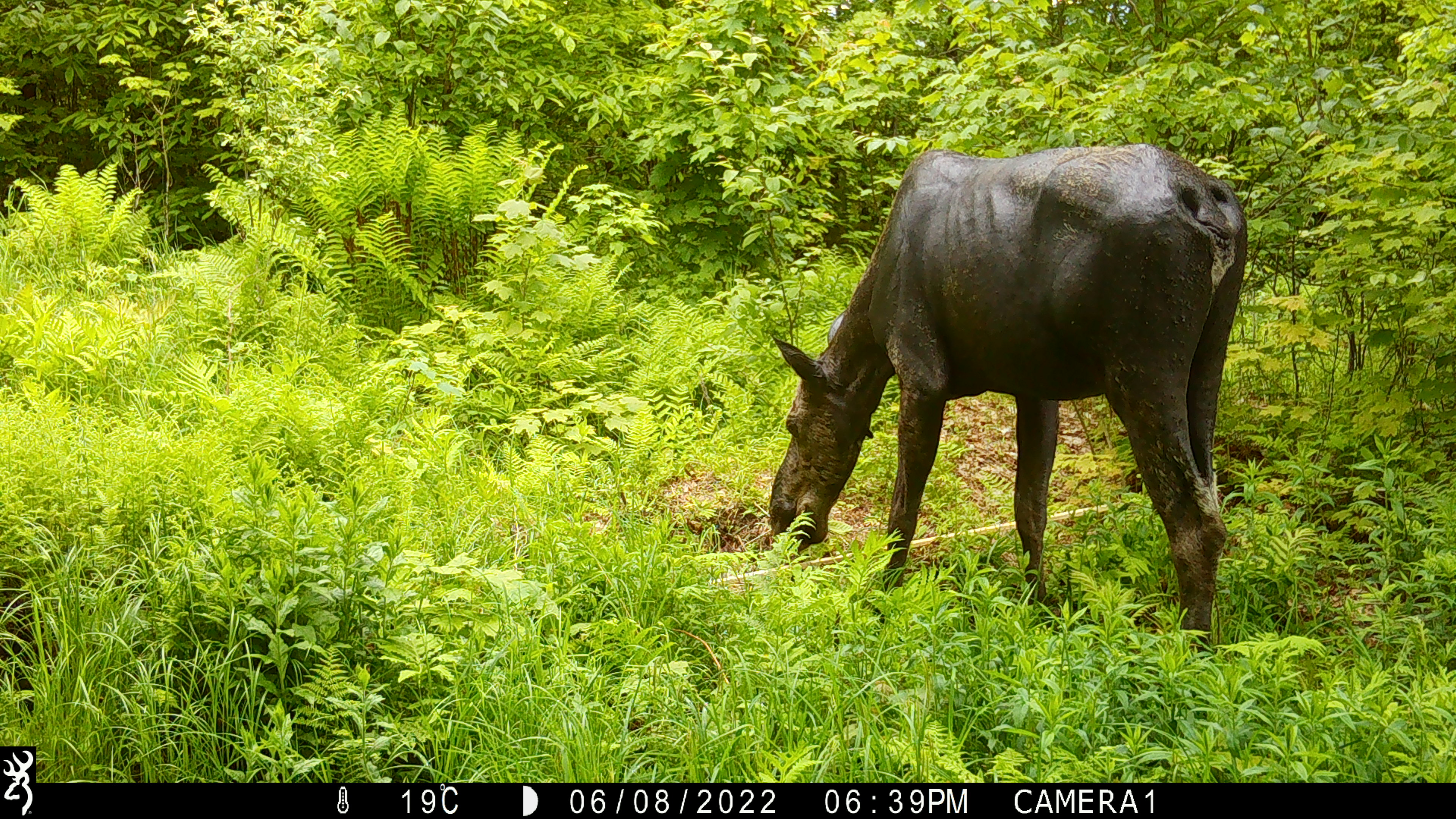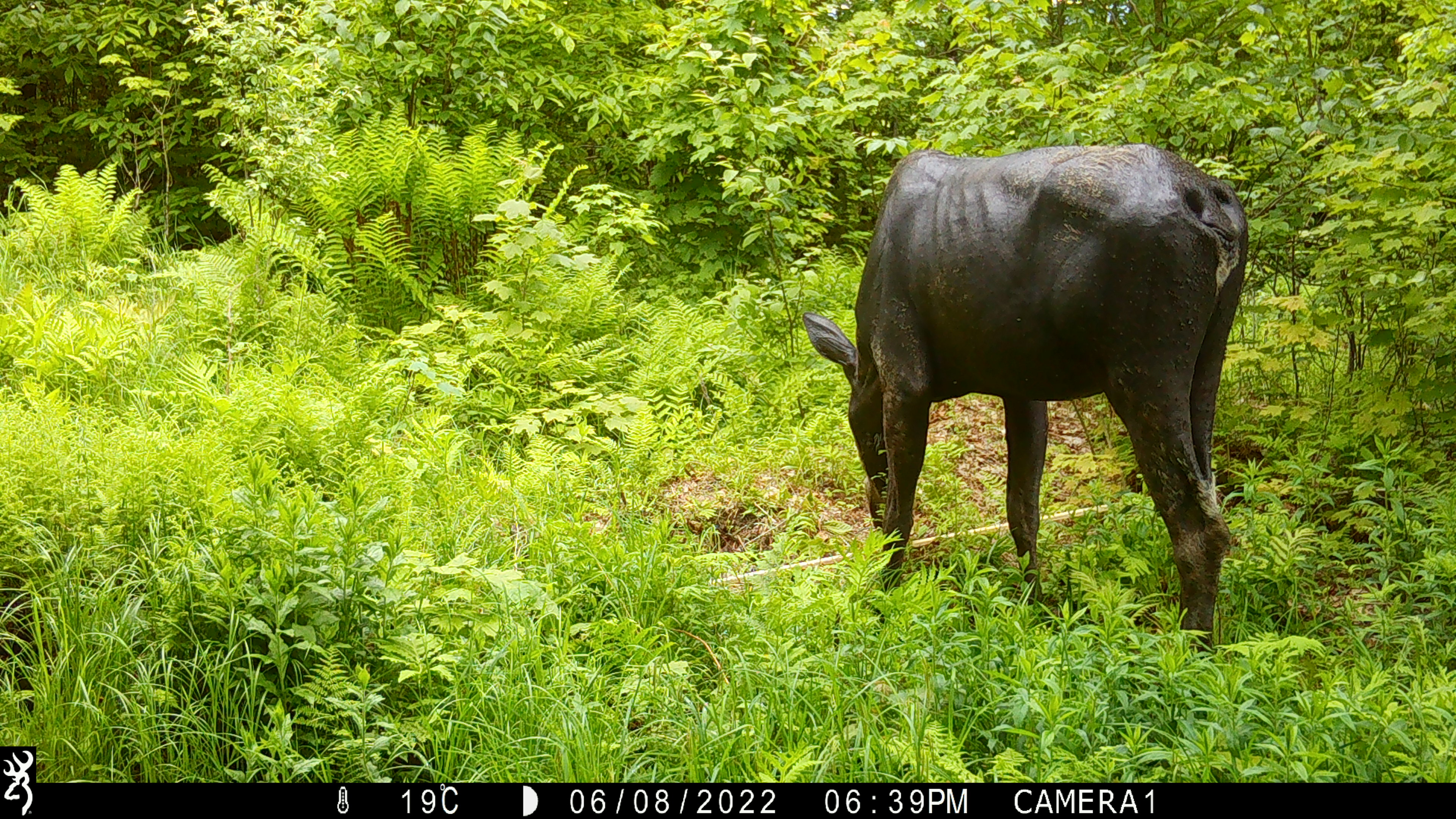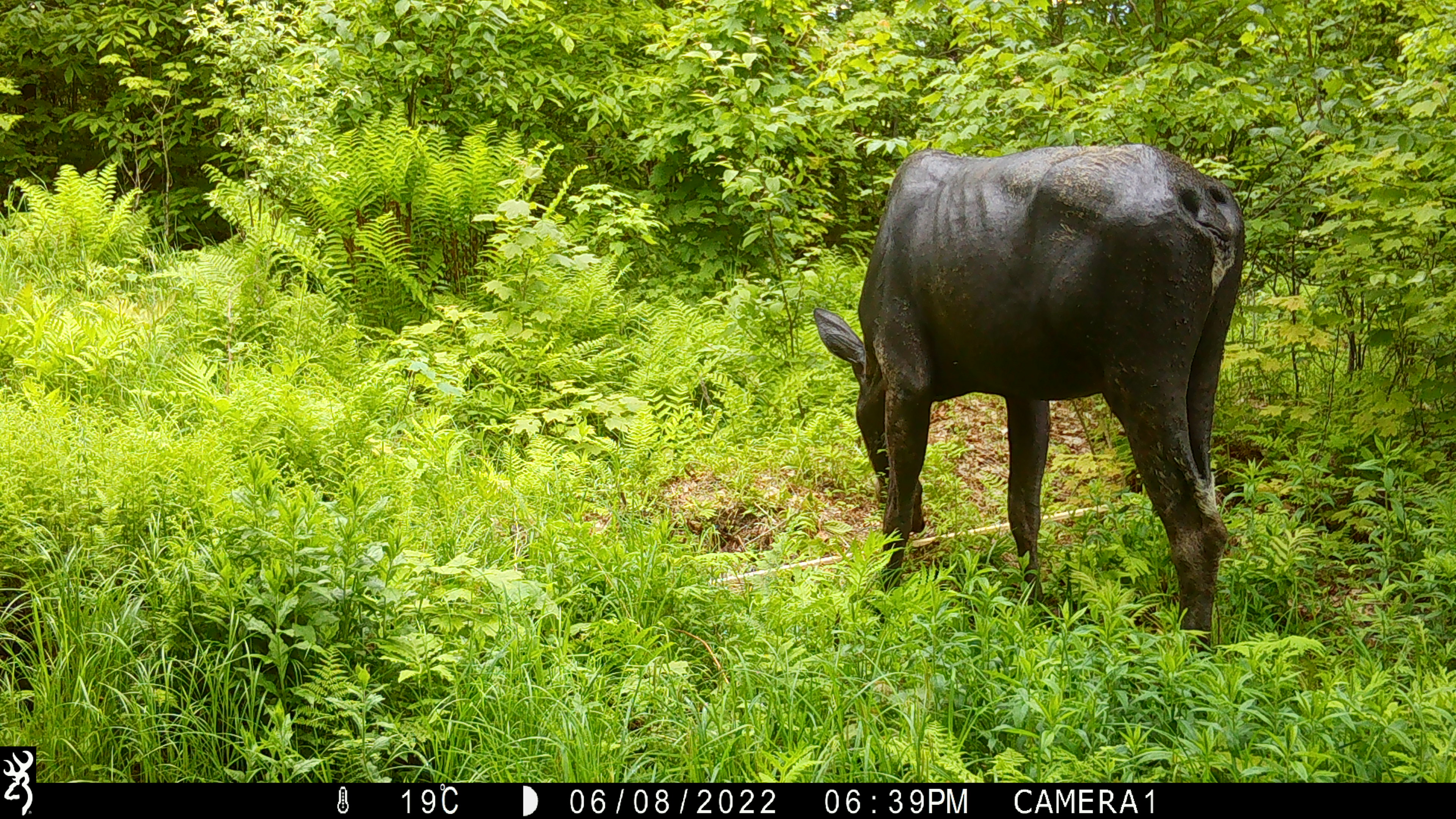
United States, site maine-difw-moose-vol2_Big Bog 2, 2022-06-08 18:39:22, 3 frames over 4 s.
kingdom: Animalia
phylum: Chordata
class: Mammalia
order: Artiodactyla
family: Cervidae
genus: Alces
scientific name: Alces alces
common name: moose